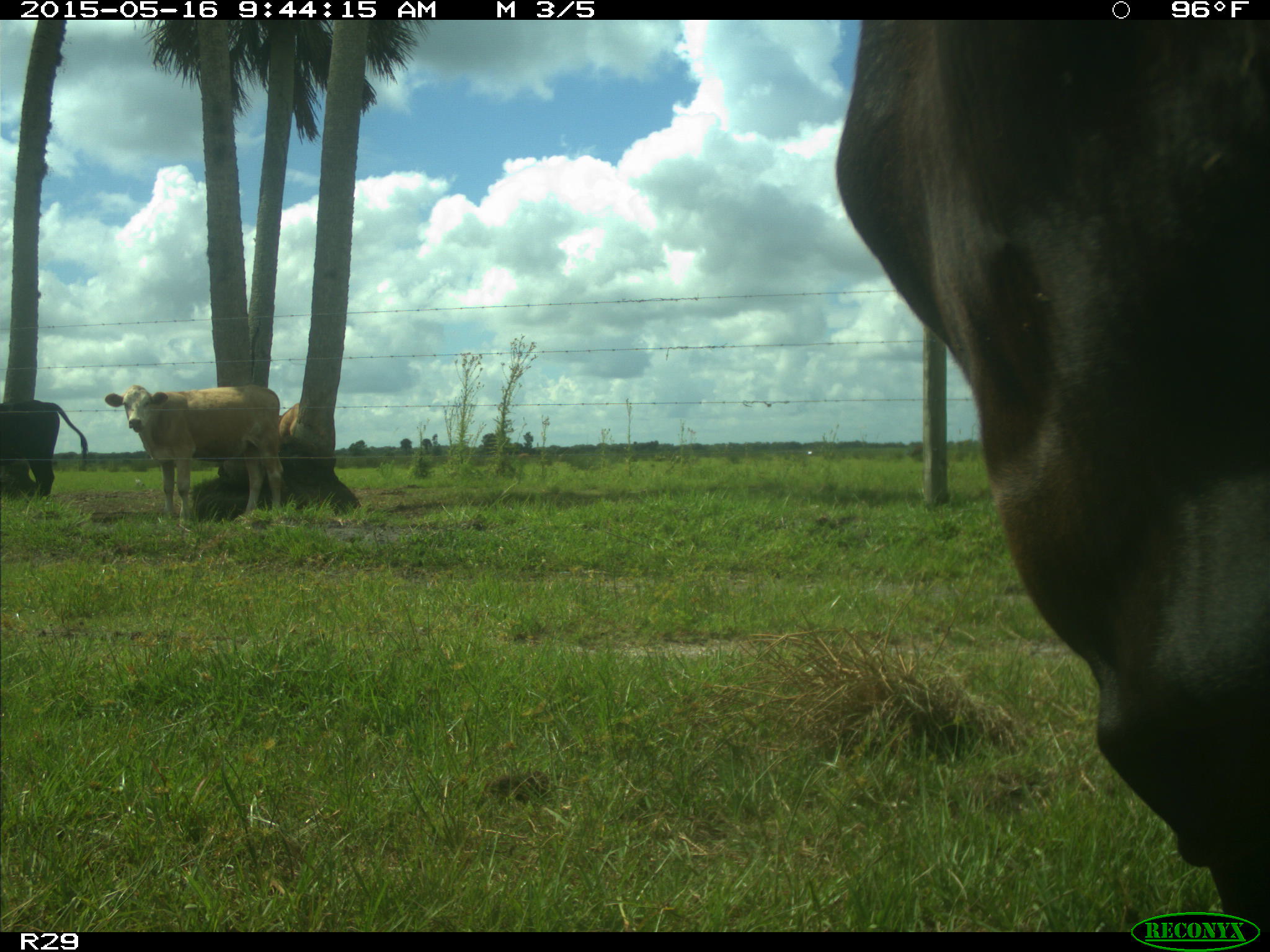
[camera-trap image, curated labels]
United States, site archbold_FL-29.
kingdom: Animalia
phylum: Chordata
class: Mammalia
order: Artiodactyla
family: Bovidae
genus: Bos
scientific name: Bos taurus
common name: domestic cow